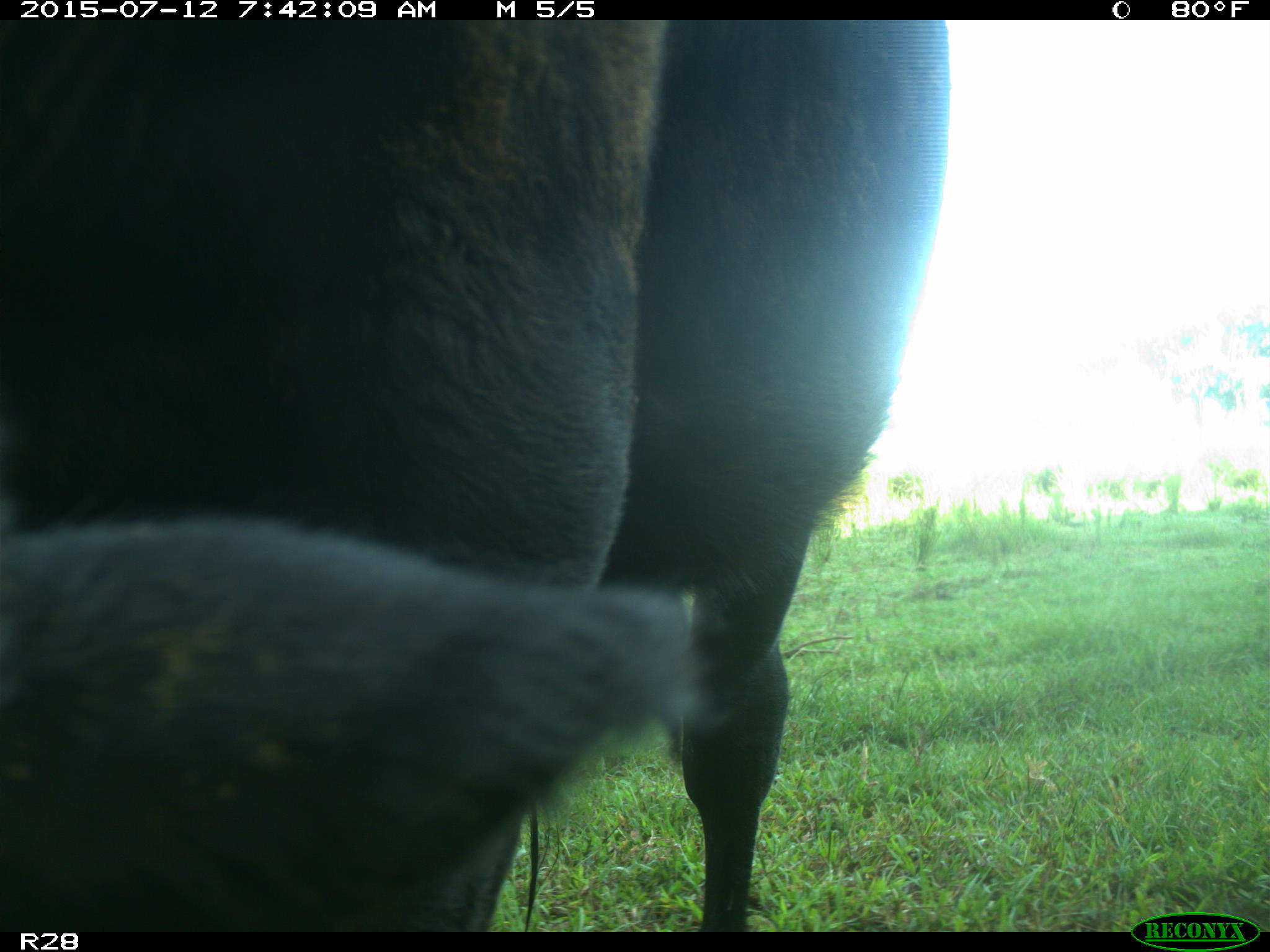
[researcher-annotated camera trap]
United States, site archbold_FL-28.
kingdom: Animalia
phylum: Chordata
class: Mammalia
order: Artiodactyla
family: Bovidae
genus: Bos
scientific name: Bos taurus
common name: domestic cow